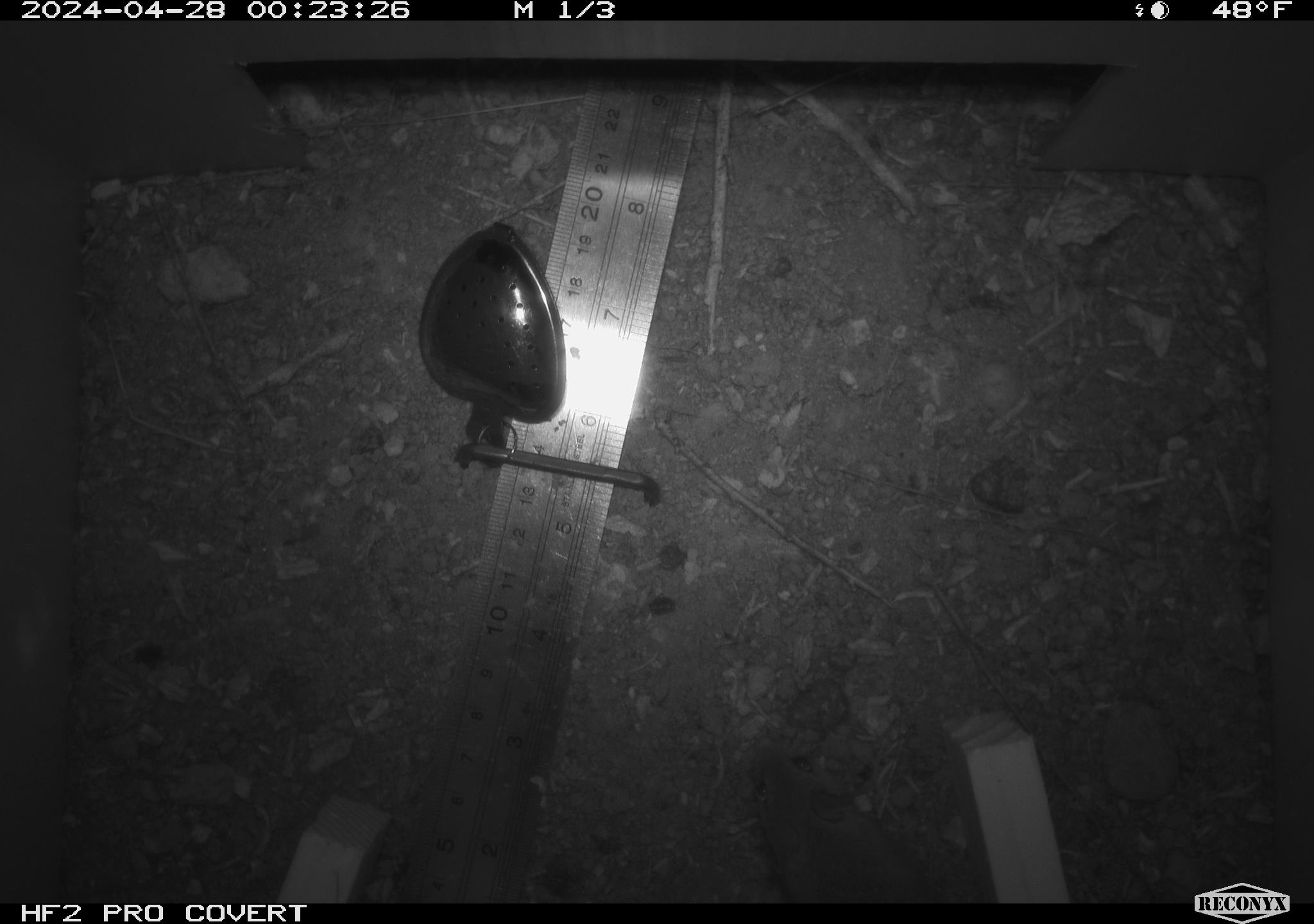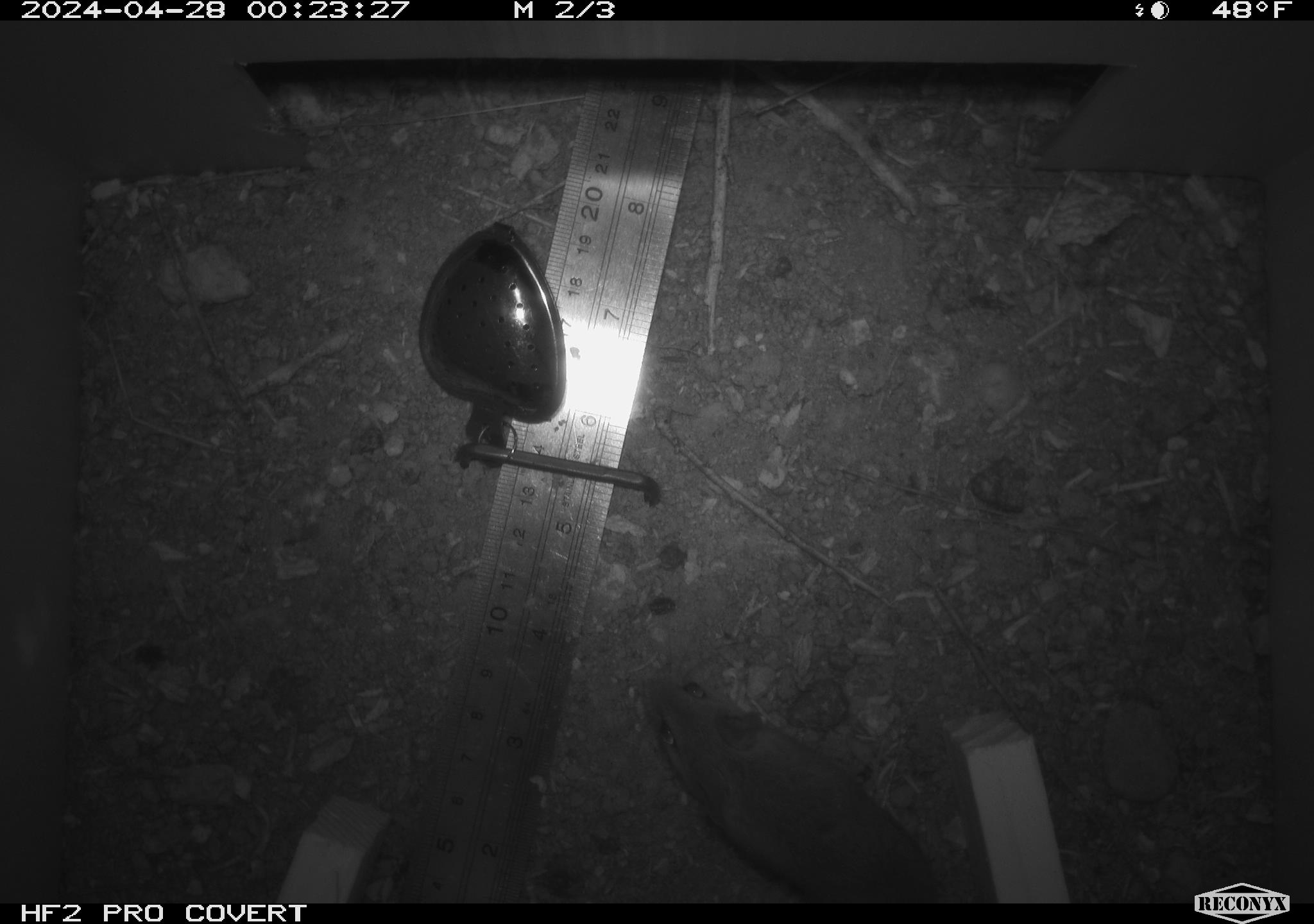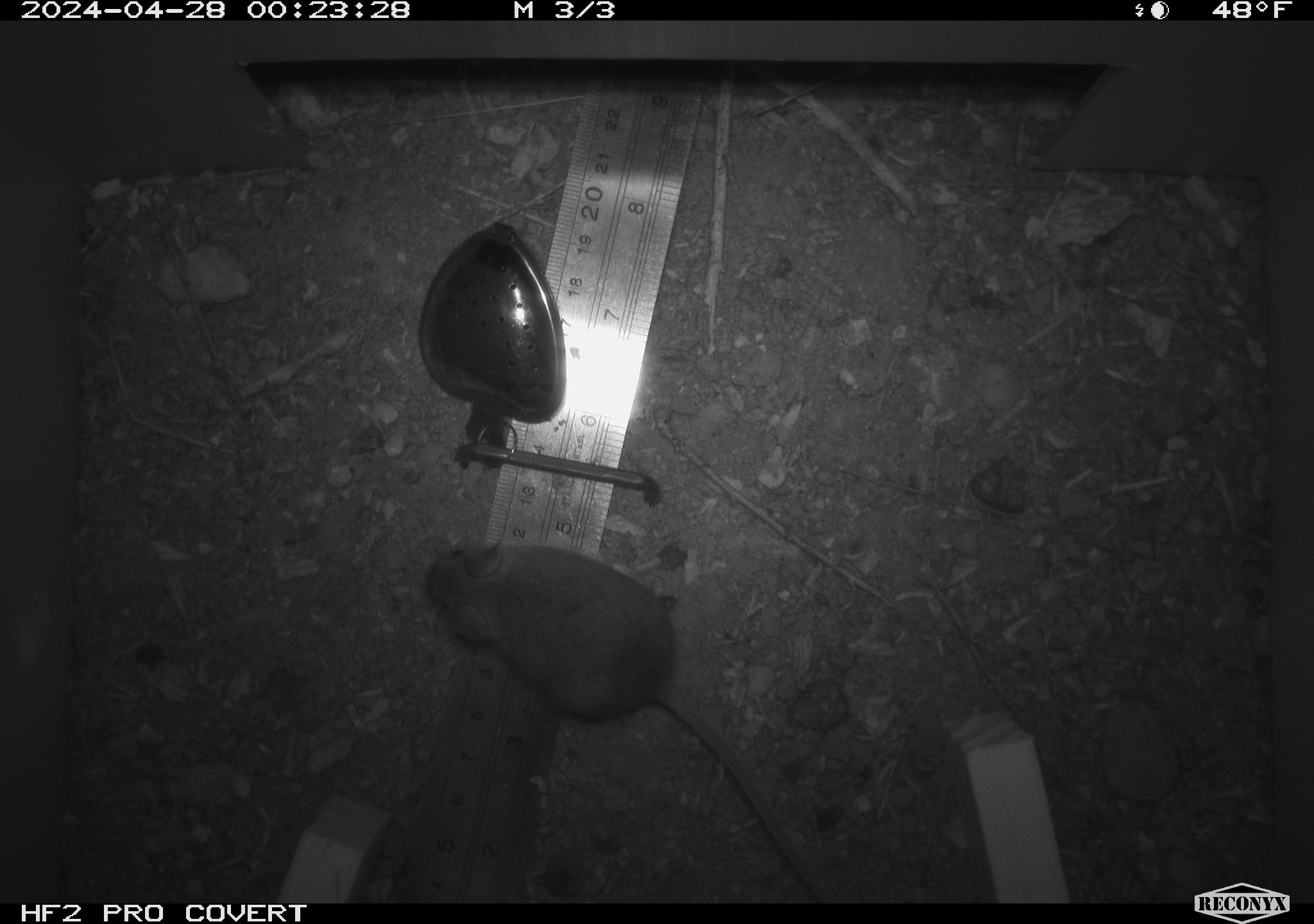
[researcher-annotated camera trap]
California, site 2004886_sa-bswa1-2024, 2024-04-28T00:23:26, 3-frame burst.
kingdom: Animalia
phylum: Chordata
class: Mammalia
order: Rodentia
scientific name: Rodentia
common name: mouse species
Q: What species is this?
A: Mouse species (Rodentia).